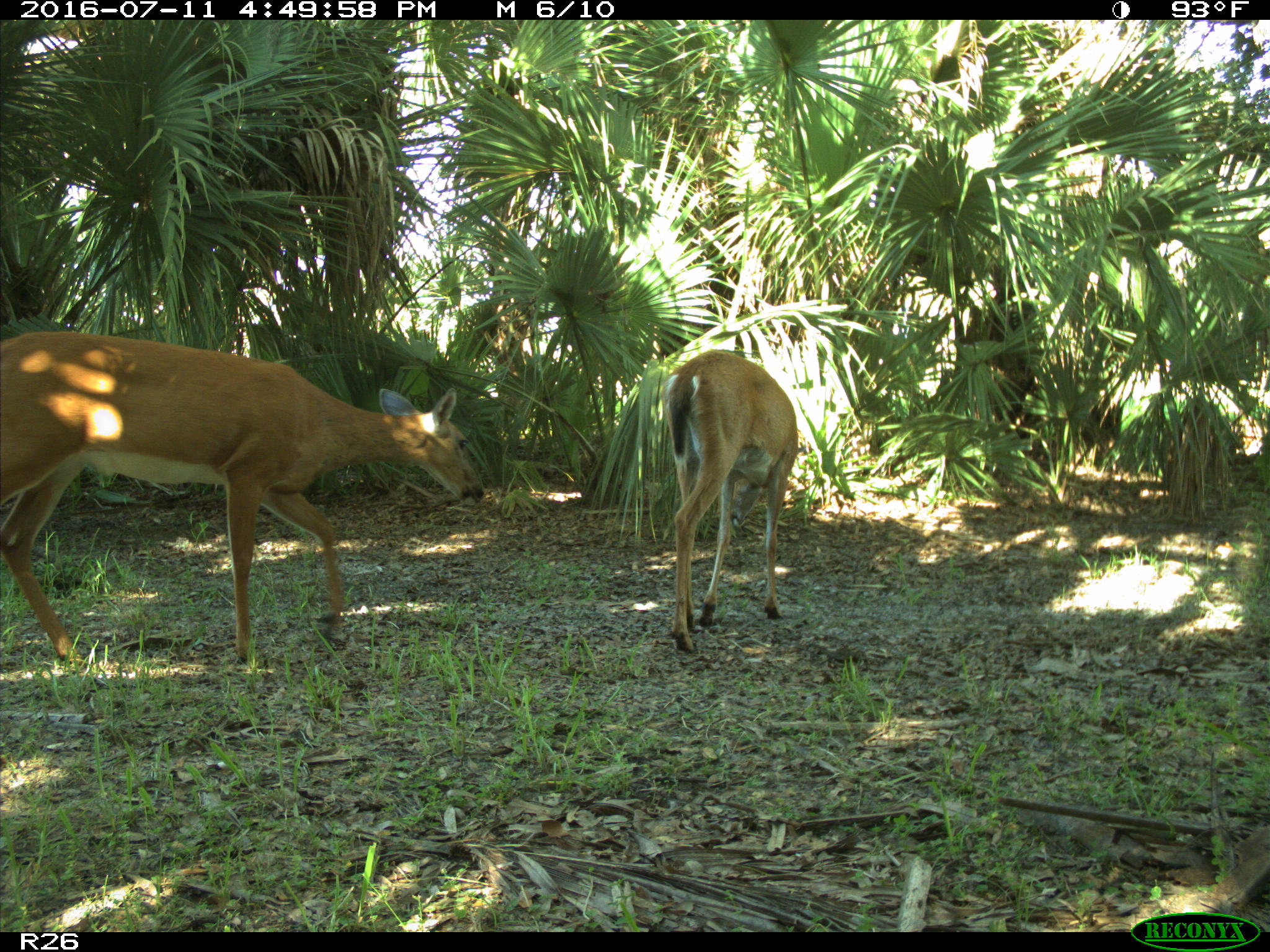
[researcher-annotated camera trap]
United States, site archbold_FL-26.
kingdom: Animalia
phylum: Chordata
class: Mammalia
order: Artiodactyla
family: Cervidae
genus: Odocoileus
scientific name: Odocoileus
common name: deer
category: unidentified deer